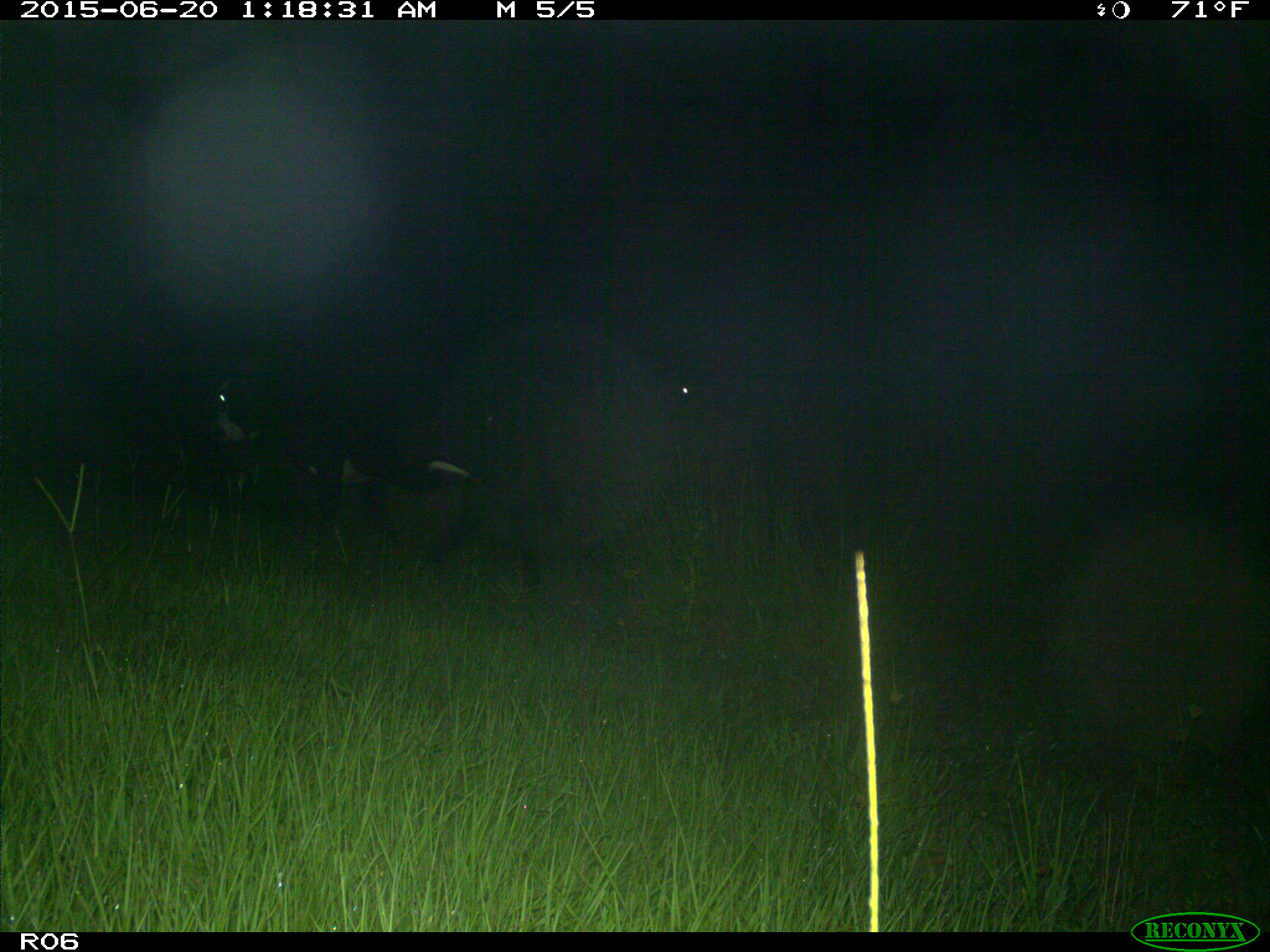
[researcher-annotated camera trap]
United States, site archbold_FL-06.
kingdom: Animalia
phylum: Chordata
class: Mammalia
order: Artiodactyla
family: Bovidae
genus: Bos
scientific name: Bos taurus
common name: domestic cow